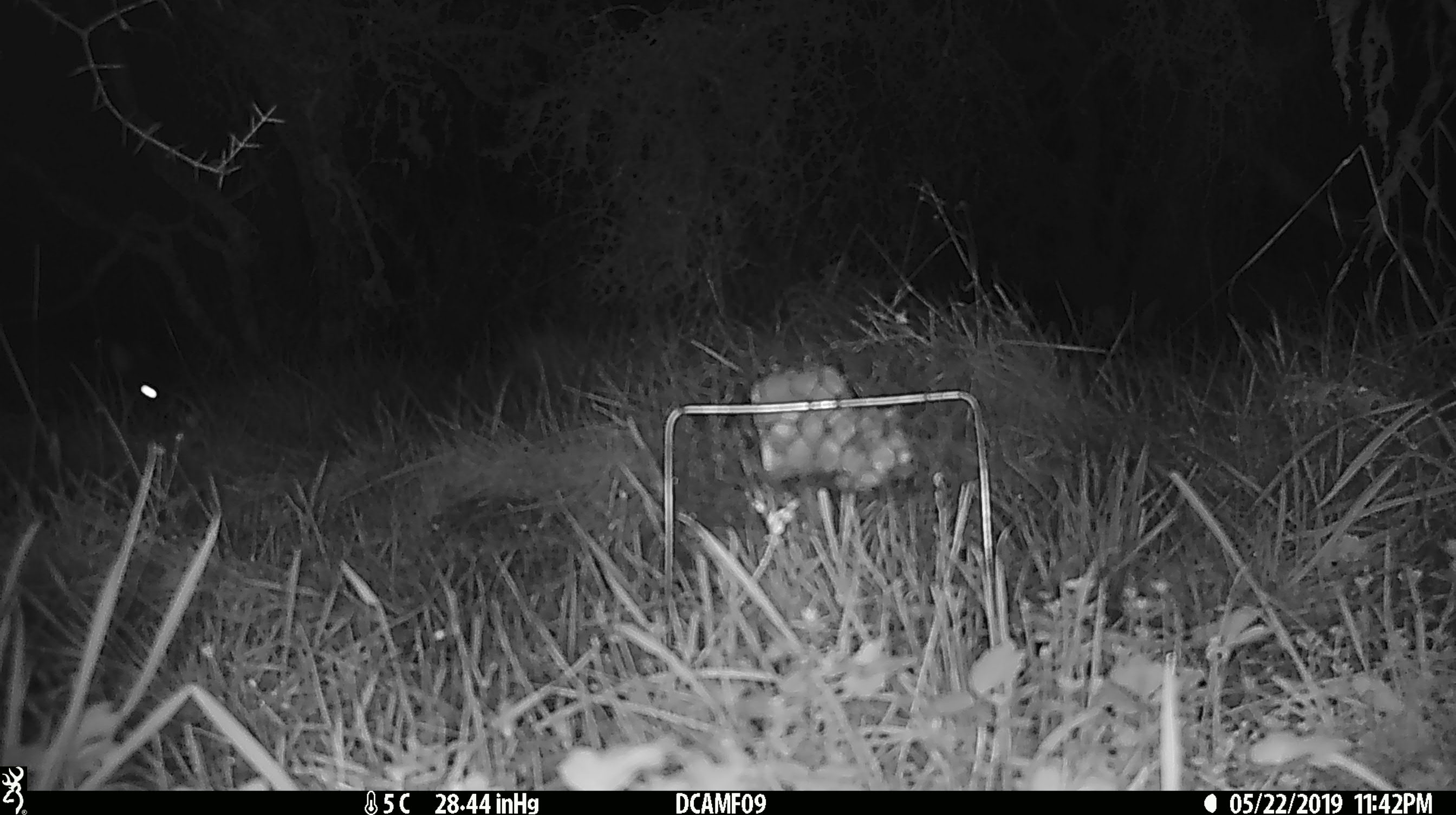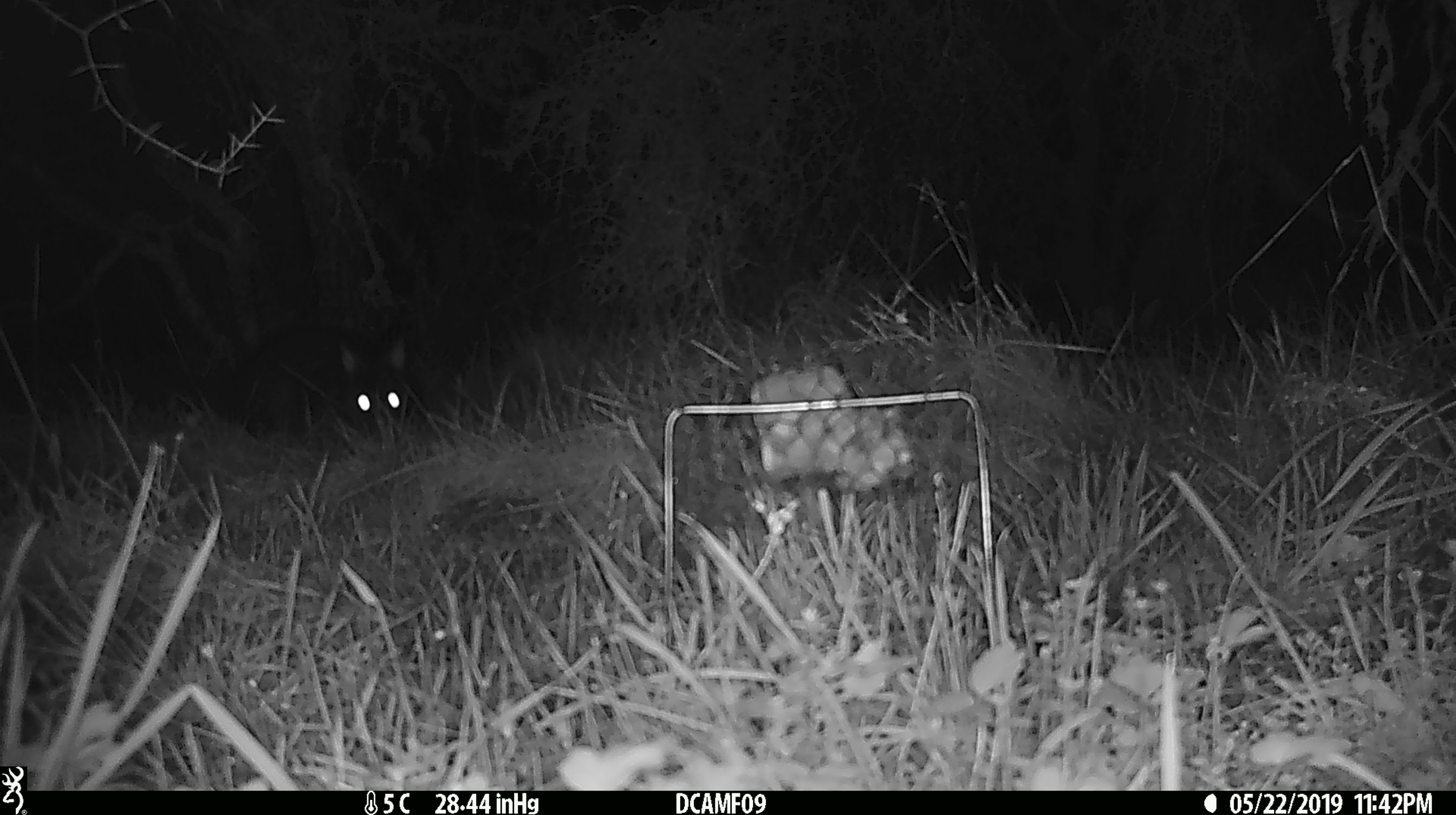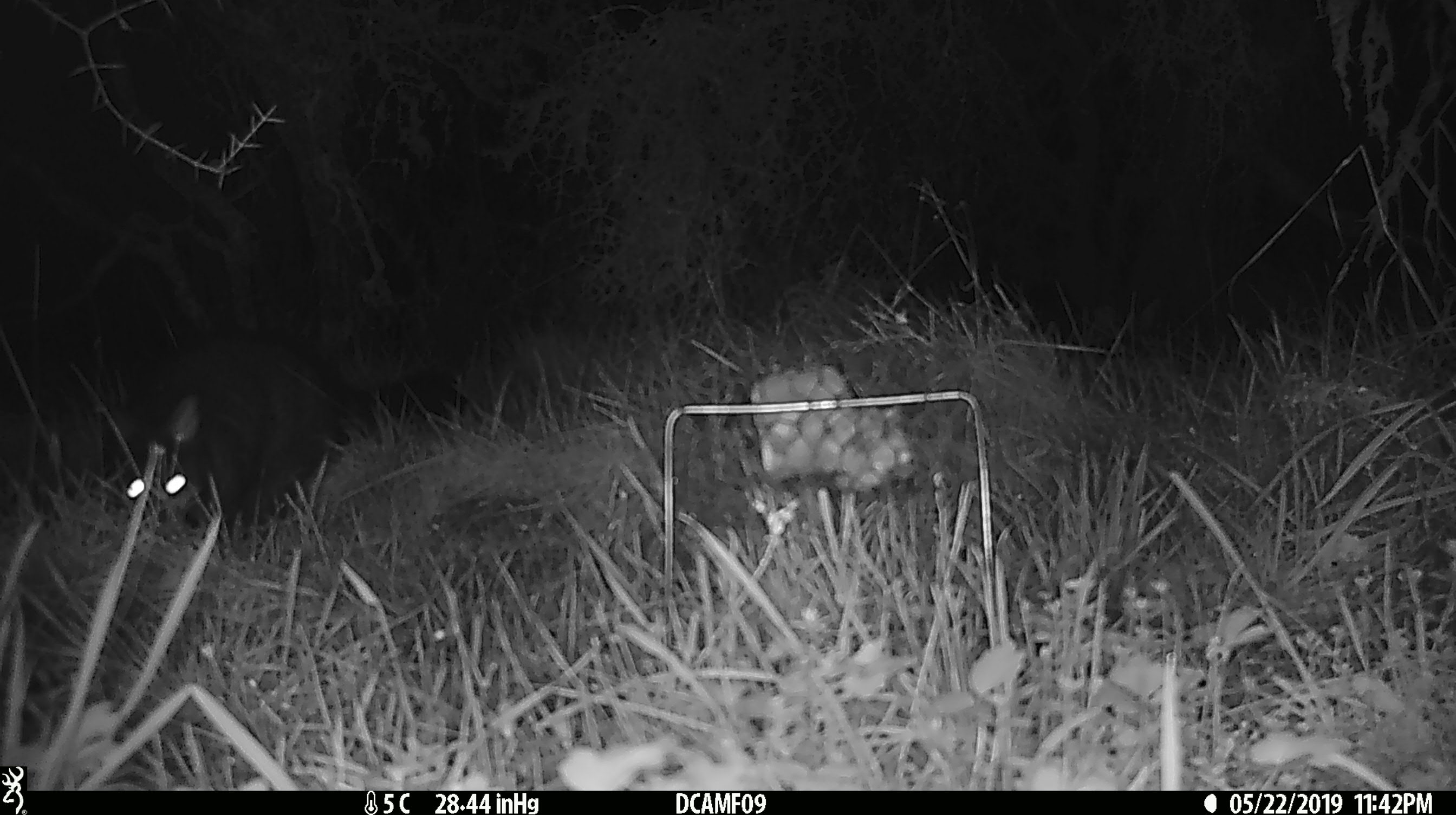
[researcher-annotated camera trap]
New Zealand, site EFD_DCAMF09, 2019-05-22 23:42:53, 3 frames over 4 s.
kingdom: Animalia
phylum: Chordata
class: Mammalia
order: Diprotodontia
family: Phalangeridae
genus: Trichosurus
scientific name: Trichosurus vulpecula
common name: common brushtail possum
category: possum